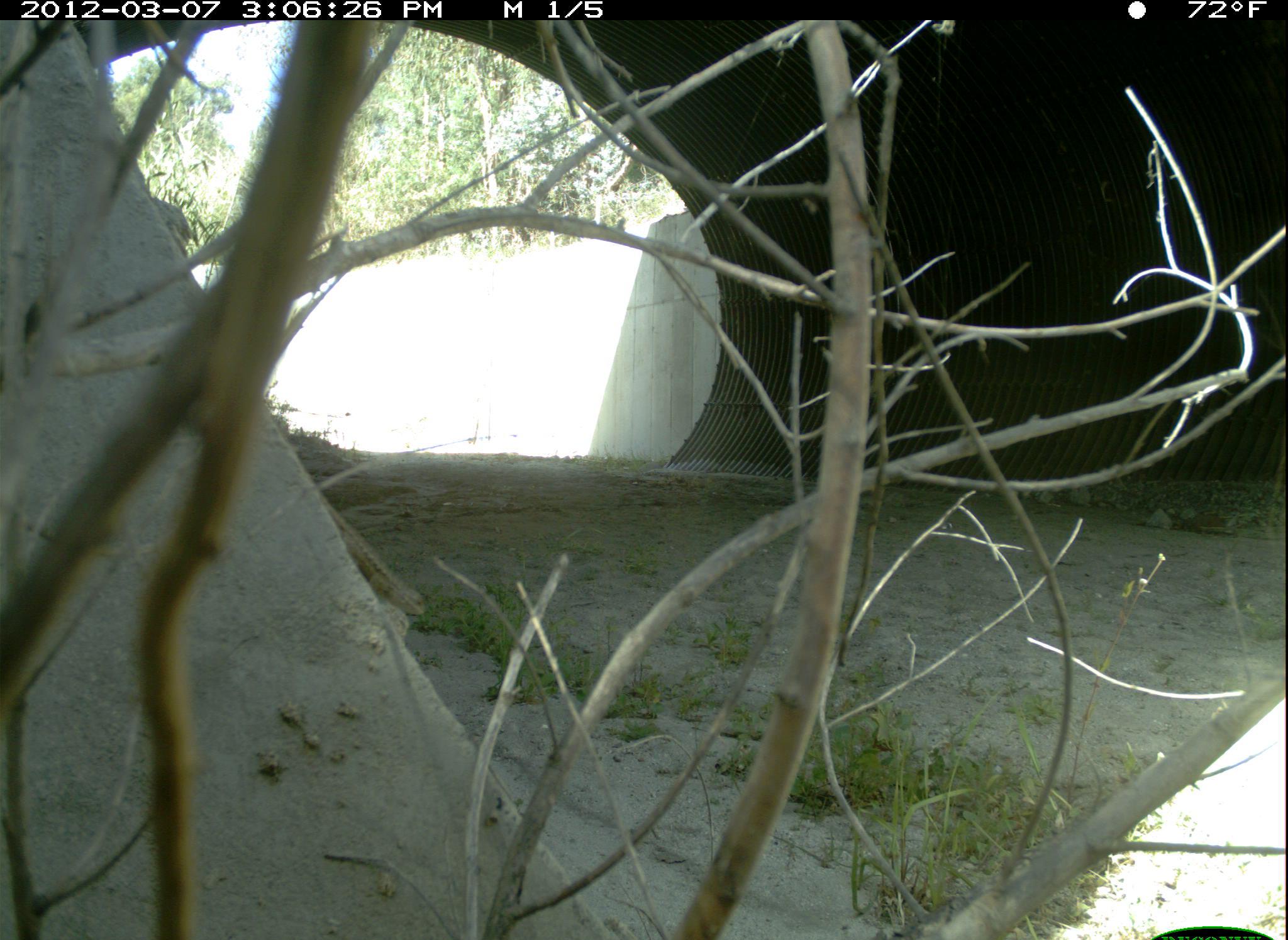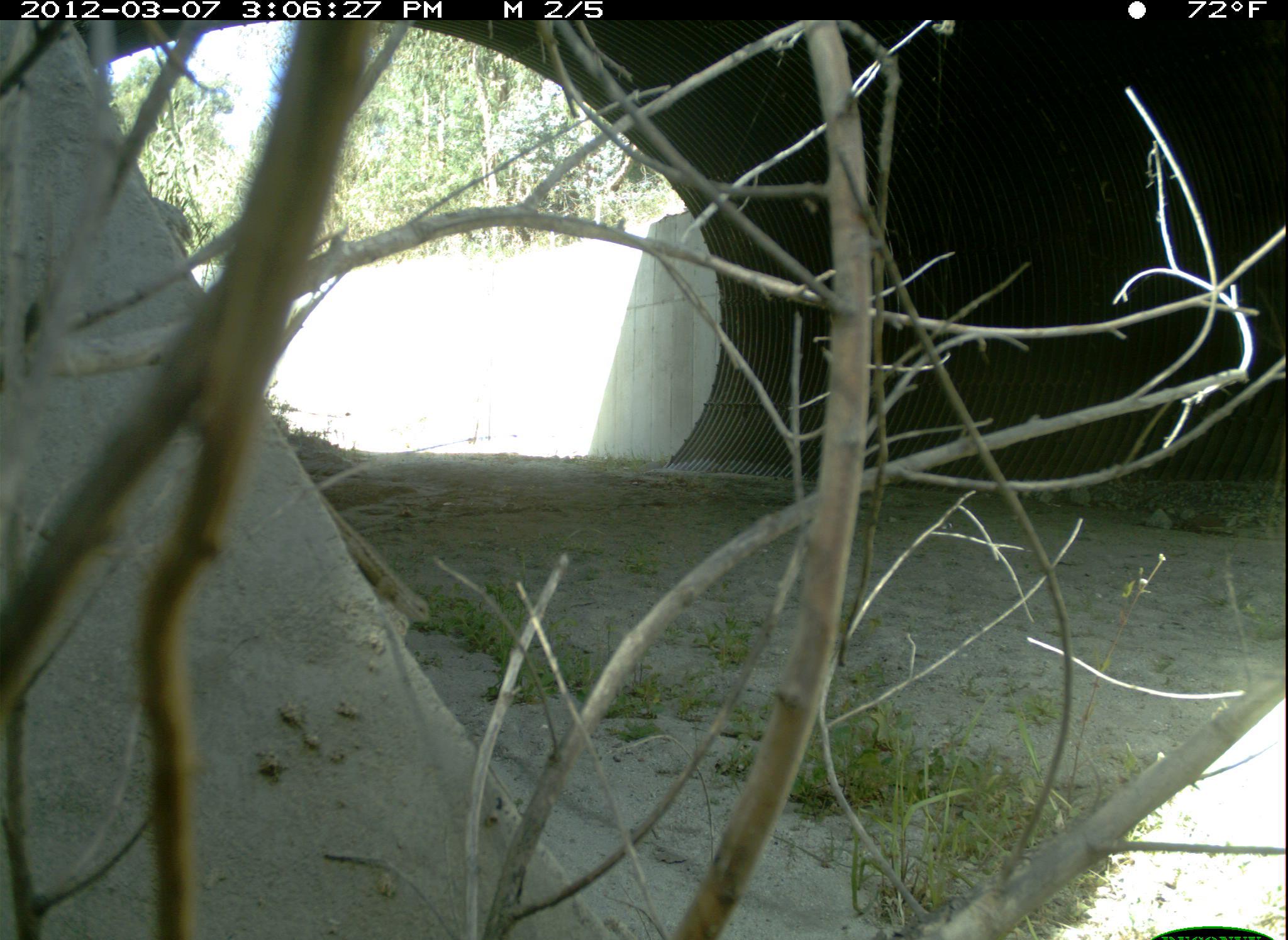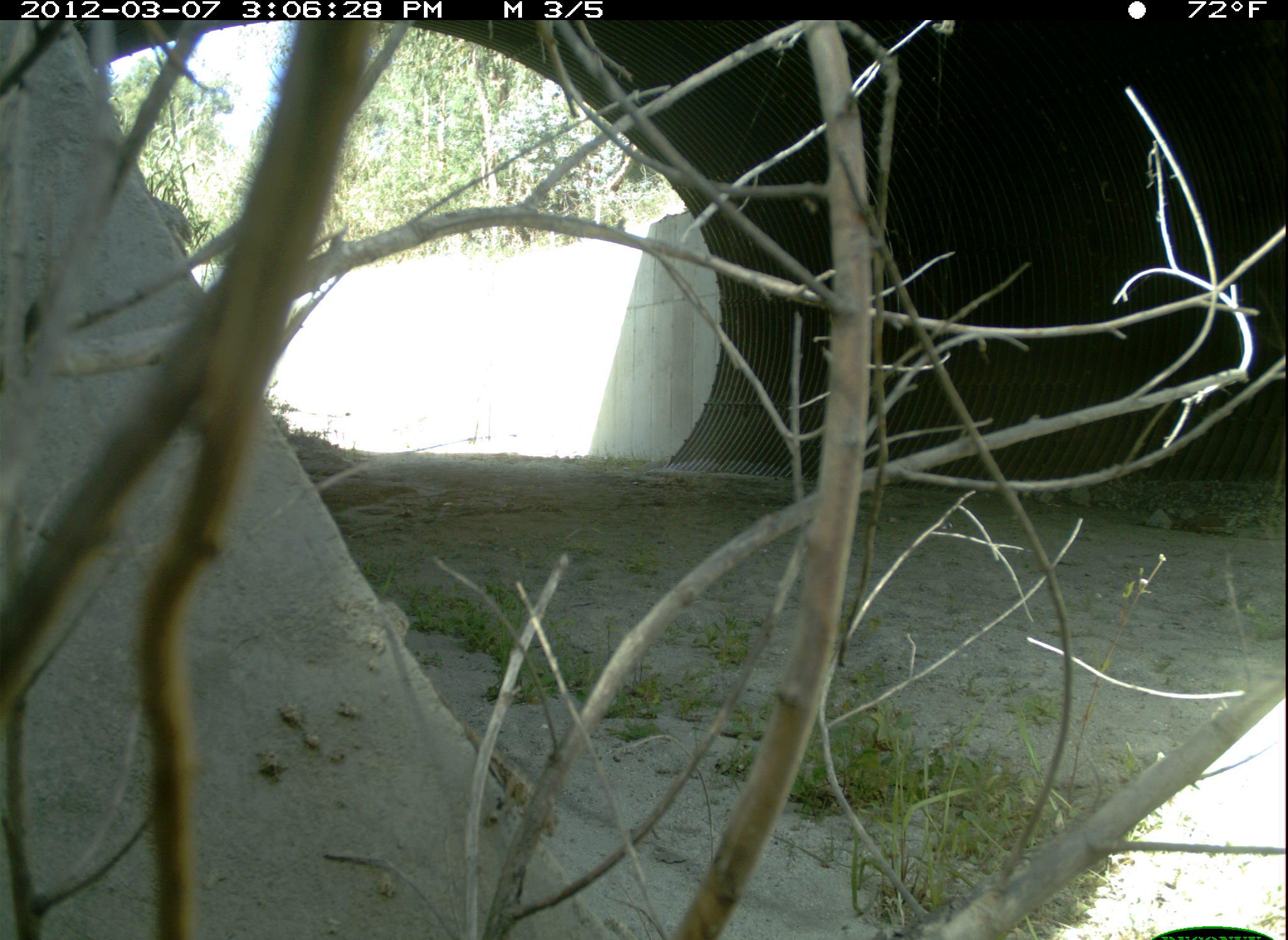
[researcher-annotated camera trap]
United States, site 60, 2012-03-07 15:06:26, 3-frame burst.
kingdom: Animalia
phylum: Chordata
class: Reptilia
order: Squamata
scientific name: Squamata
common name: lizard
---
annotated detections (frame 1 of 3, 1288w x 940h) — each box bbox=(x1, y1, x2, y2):
lizard: bbox=(309, 483, 427, 629)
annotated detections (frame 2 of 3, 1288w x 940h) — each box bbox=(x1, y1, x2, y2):
lizard: bbox=(309, 486, 430, 627)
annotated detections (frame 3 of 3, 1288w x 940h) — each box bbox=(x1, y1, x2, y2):
lizard: bbox=(427, 686, 558, 841)